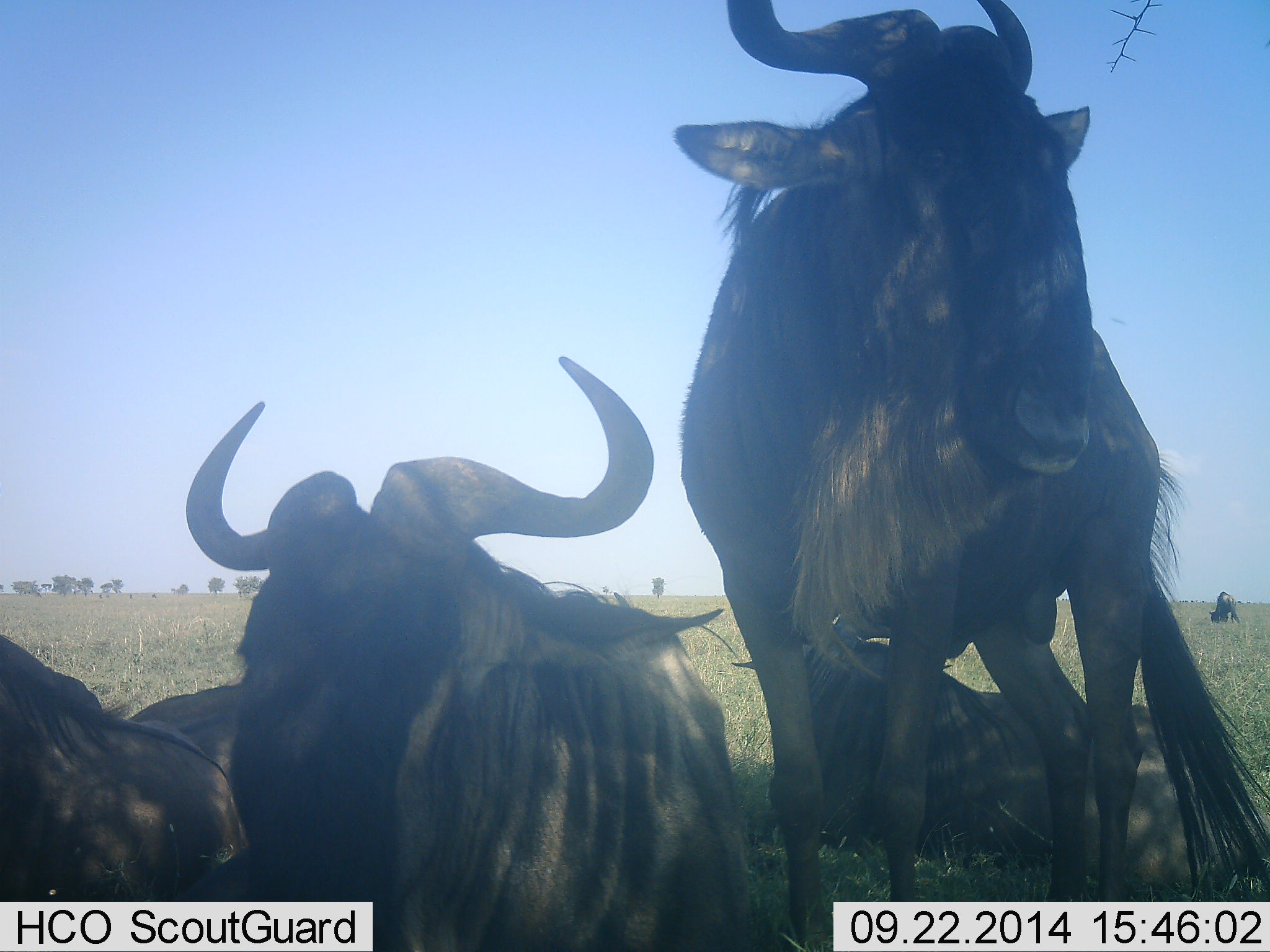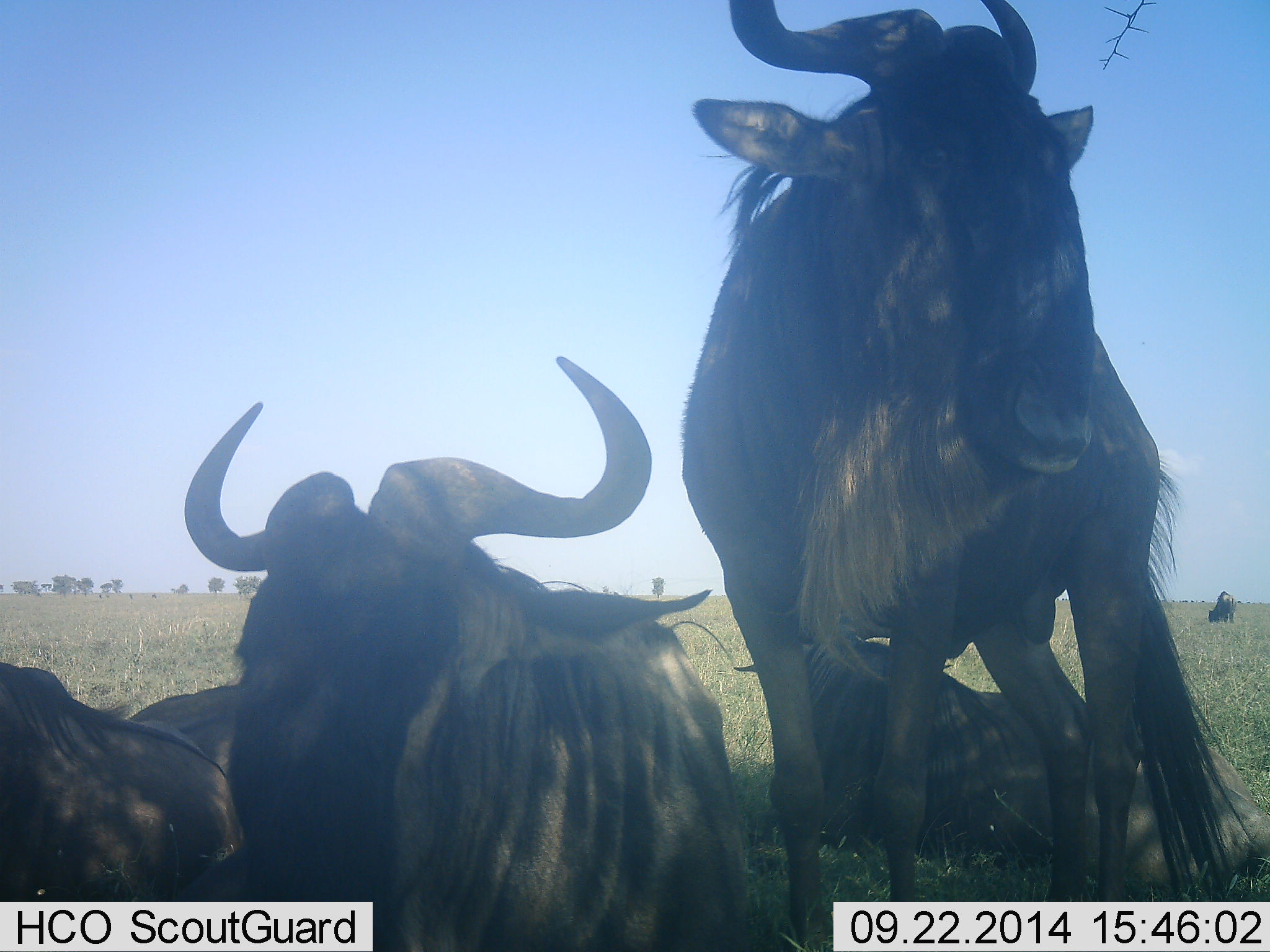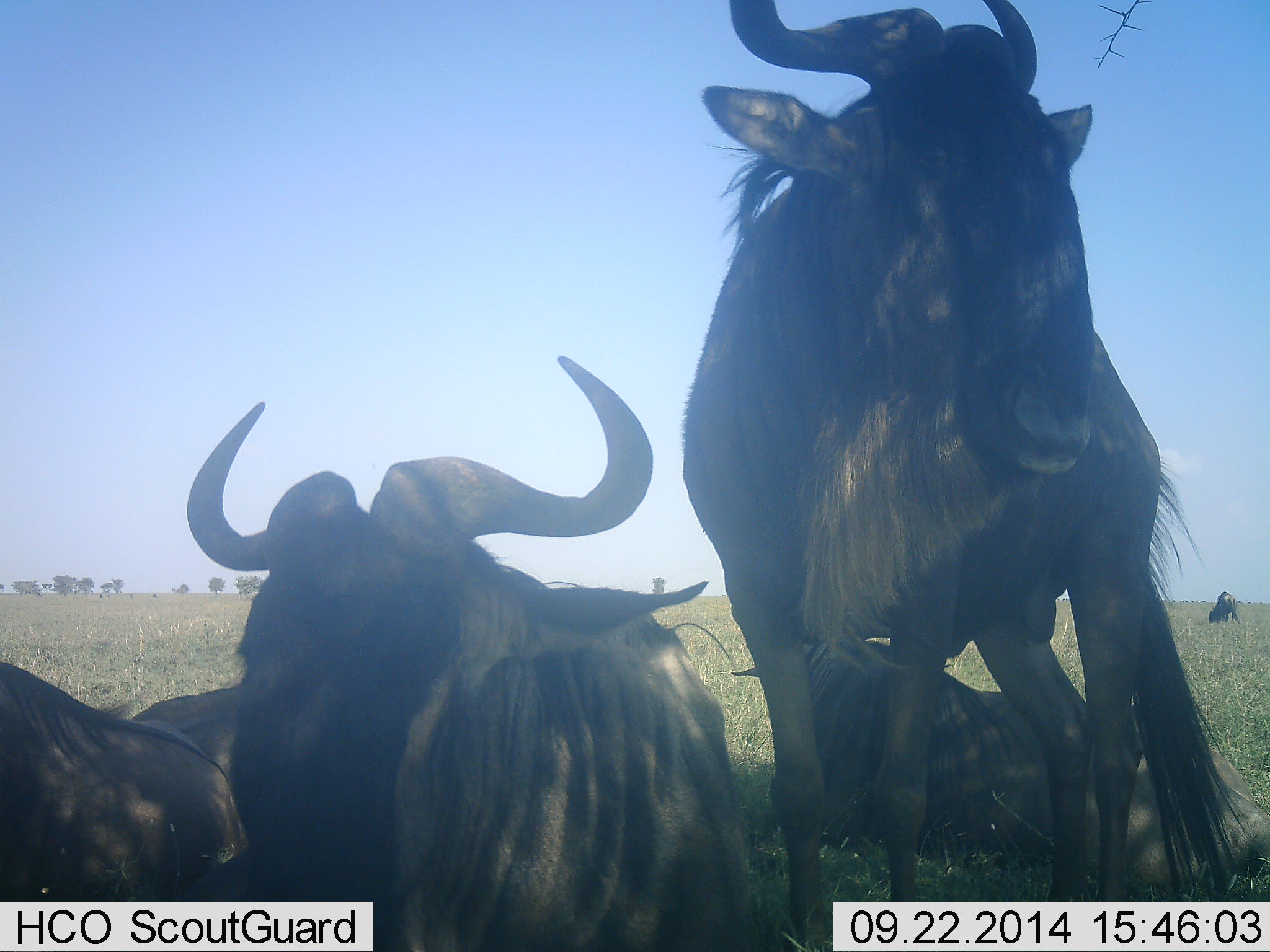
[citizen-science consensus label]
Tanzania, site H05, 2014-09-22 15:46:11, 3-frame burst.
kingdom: Animalia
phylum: Chordata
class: Mammalia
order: Artiodactyla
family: Bovidae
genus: Connochaetes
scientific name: Connochaetes taurinus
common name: blue wildebeest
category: wildebeest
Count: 5.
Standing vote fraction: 70%.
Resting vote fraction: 100%.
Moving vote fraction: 10%.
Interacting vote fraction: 10%.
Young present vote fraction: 0%.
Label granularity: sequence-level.